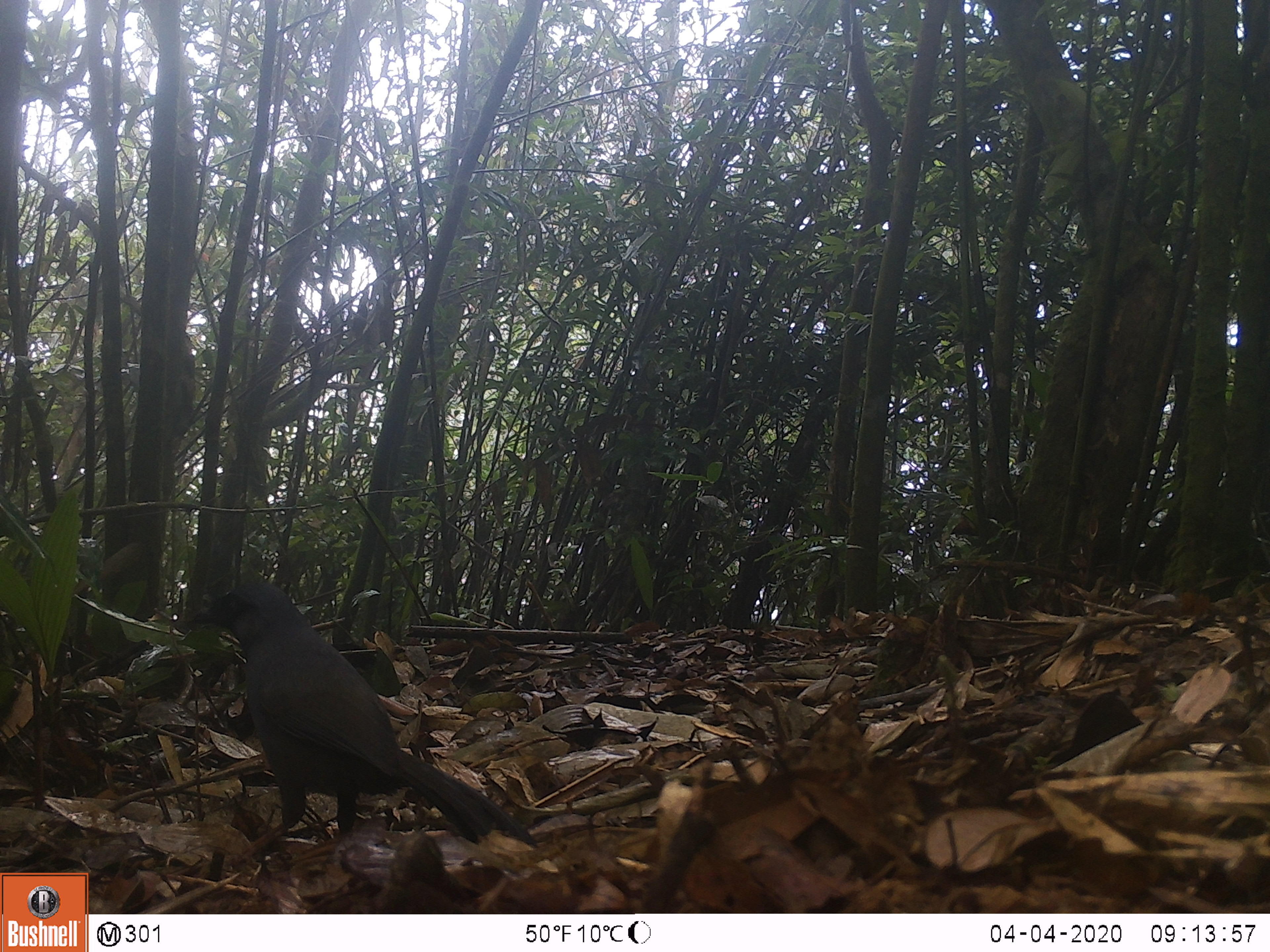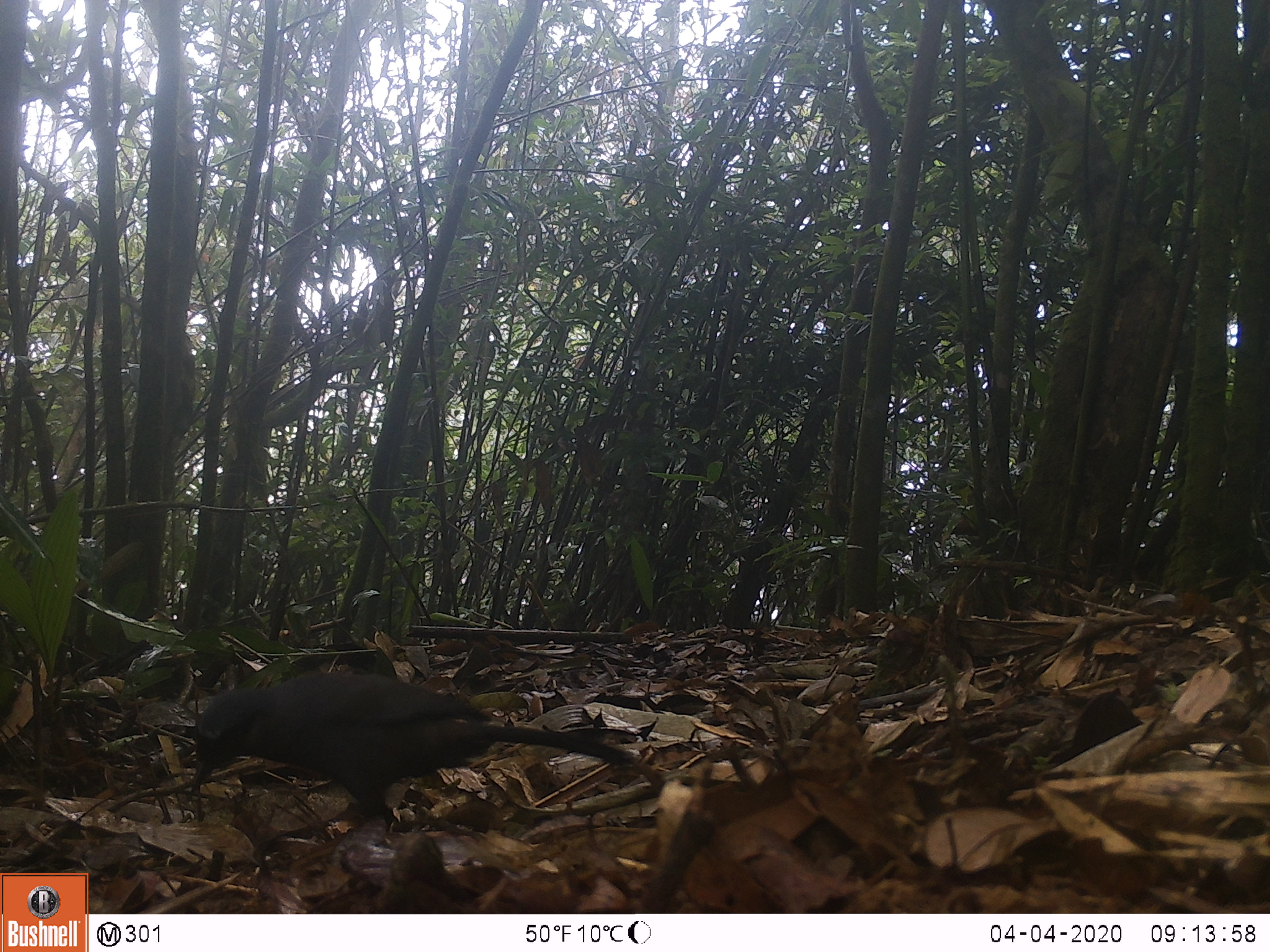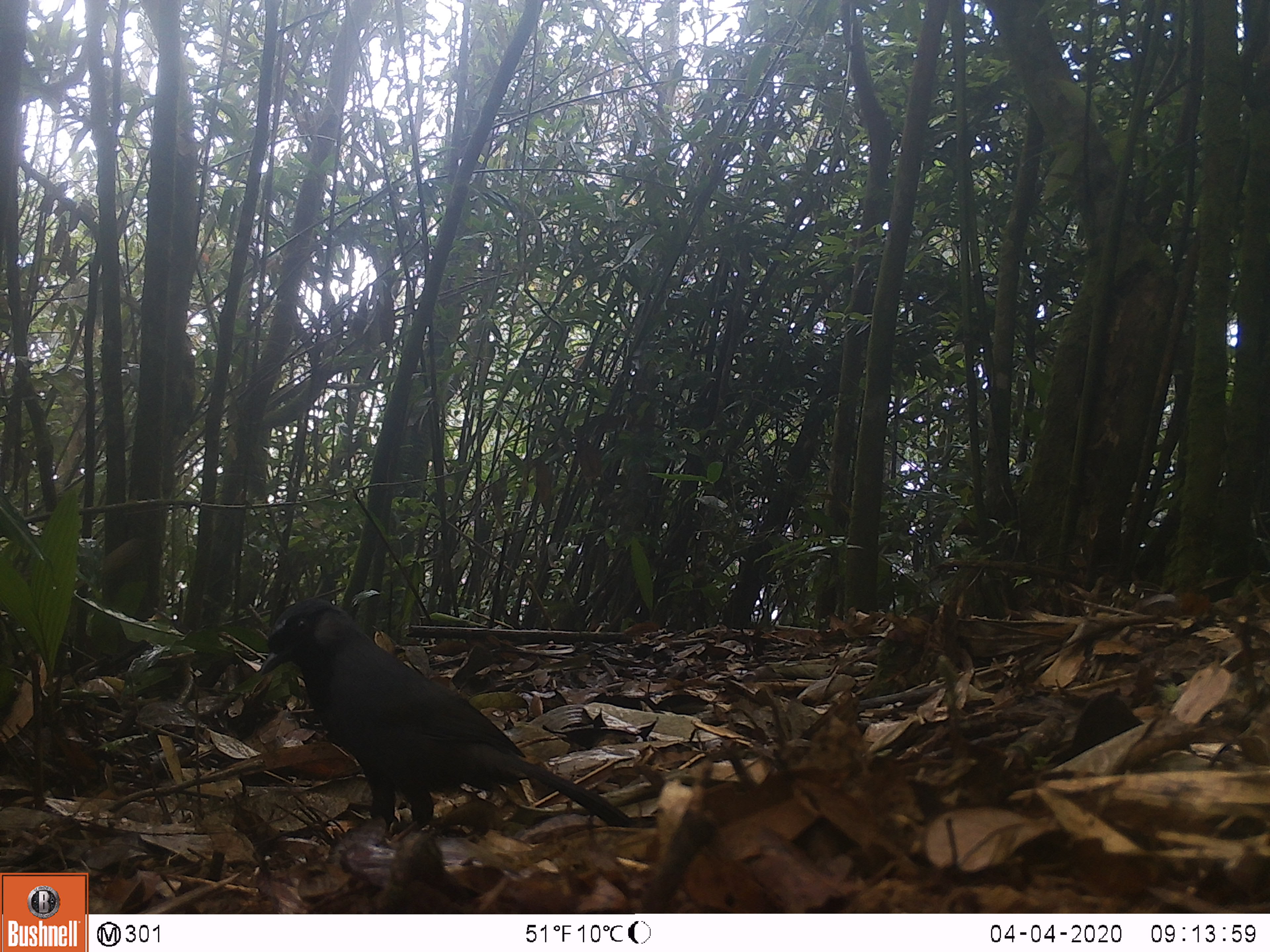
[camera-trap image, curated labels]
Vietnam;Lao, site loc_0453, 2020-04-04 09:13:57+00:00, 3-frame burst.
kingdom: Animalia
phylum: Chordata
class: Aves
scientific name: Aves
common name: bird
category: unidentified bird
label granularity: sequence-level